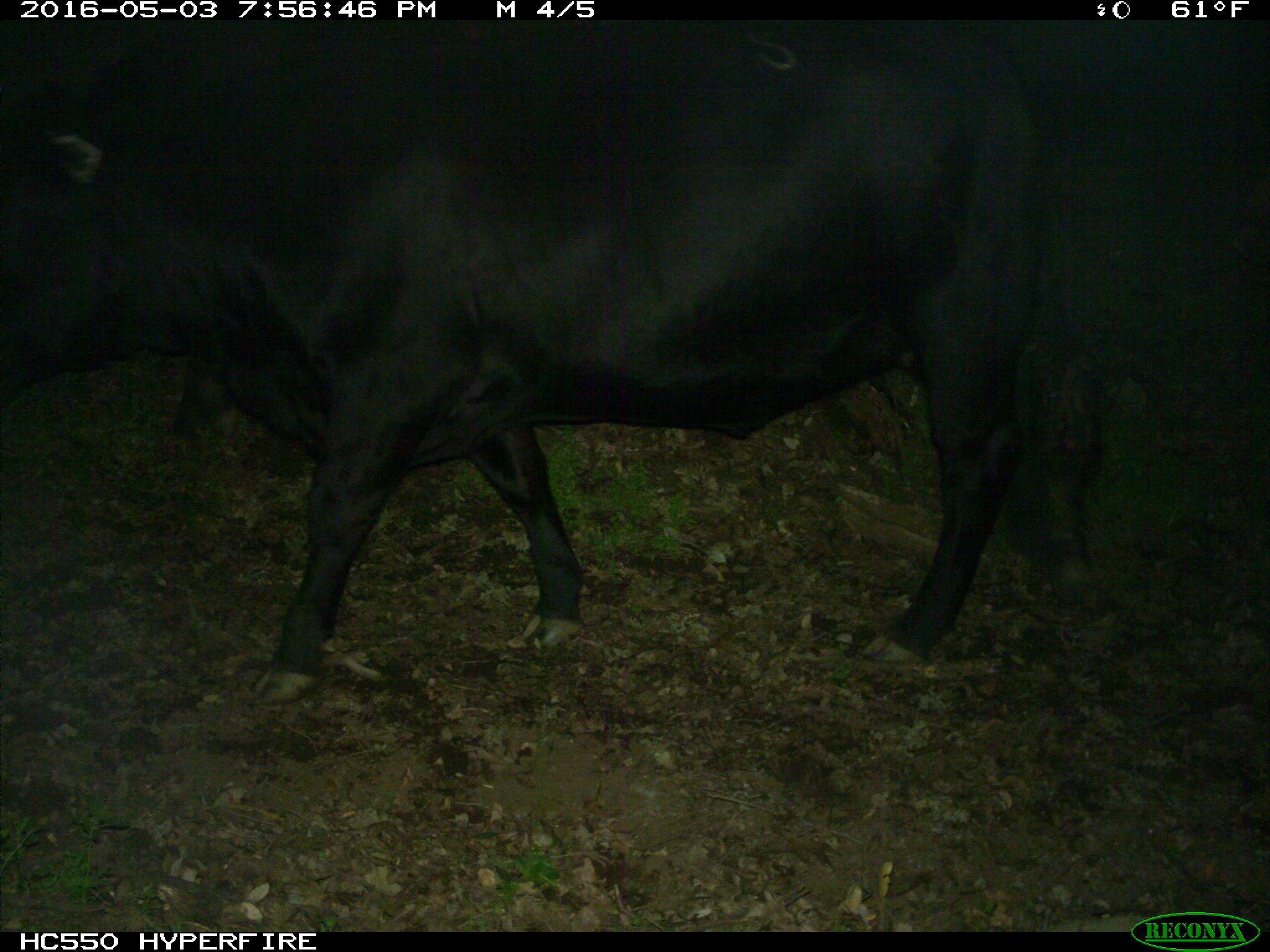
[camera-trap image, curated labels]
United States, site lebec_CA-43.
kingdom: Animalia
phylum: Chordata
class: Mammalia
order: Artiodactyla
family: Bovidae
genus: Bos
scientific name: Bos taurus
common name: domestic cow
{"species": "Bos taurus (domestic cow)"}